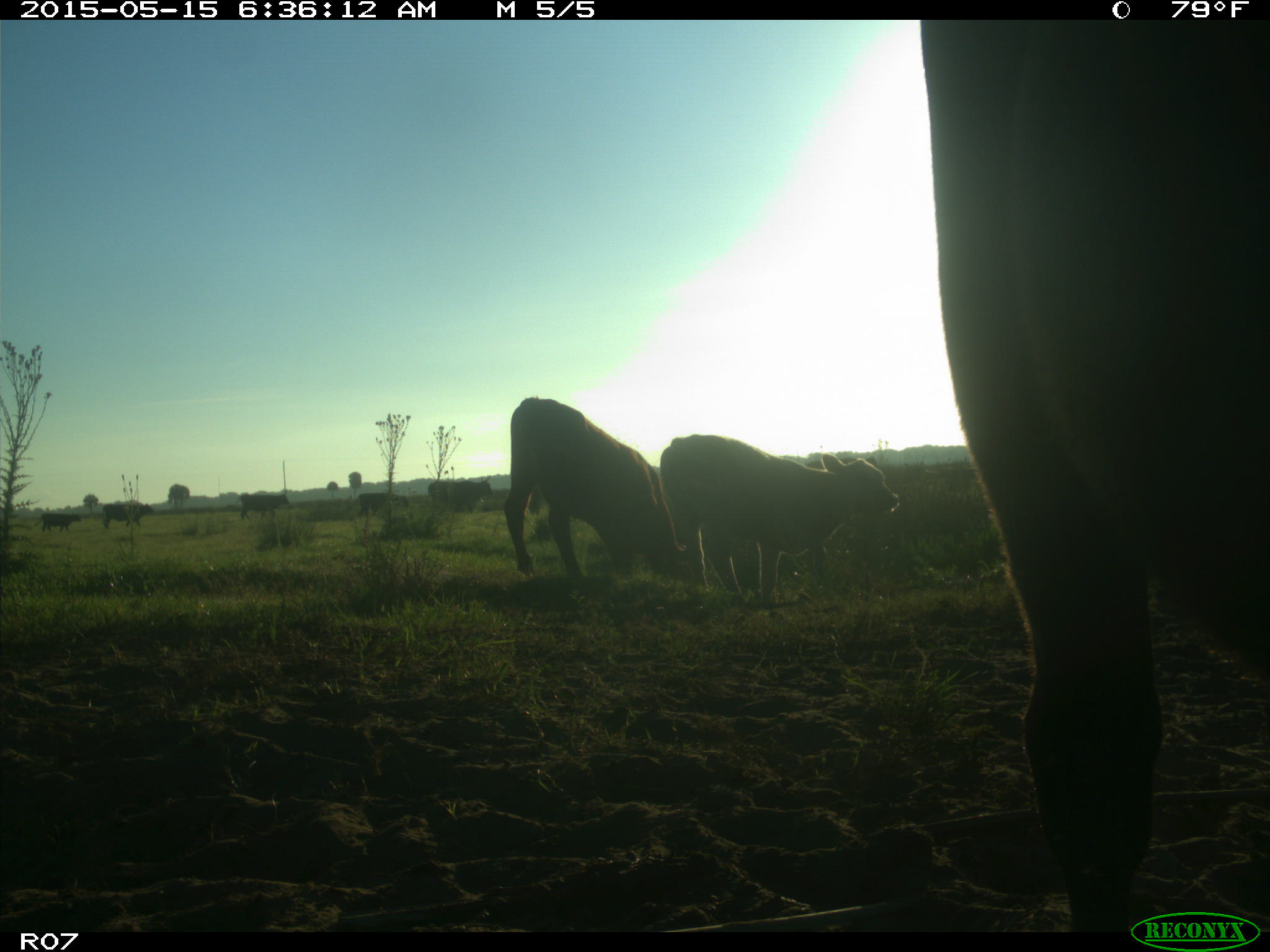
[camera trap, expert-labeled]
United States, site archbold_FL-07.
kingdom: Animalia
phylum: Chordata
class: Mammalia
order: Artiodactyla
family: Bovidae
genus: Bos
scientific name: Bos taurus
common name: domestic cow